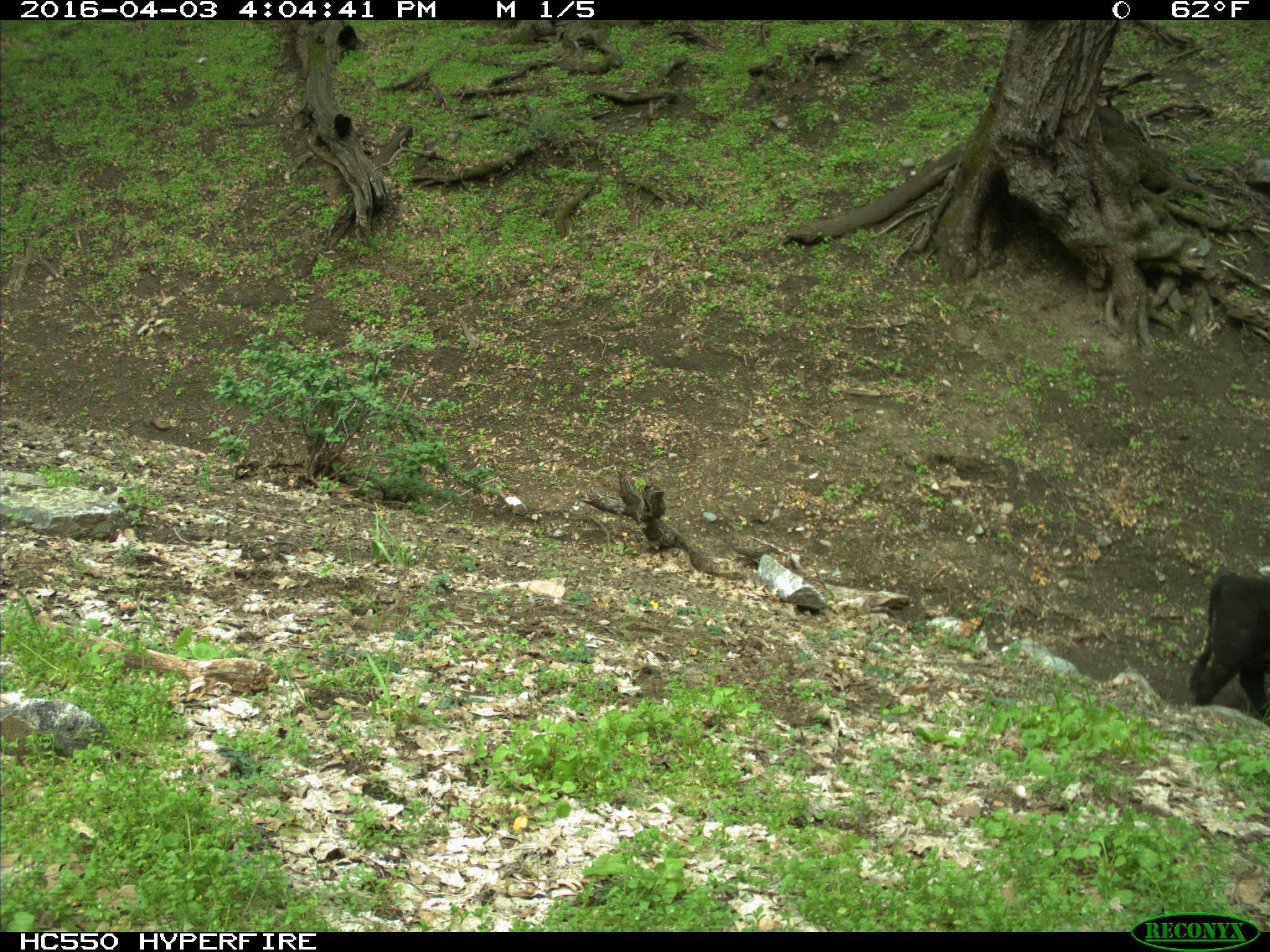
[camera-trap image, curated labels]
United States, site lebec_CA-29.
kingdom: Animalia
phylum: Chordata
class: Mammalia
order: Artiodactyla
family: Bovidae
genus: Bos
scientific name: Bos taurus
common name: domestic cow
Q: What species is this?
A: Bos taurus (domestic cow).